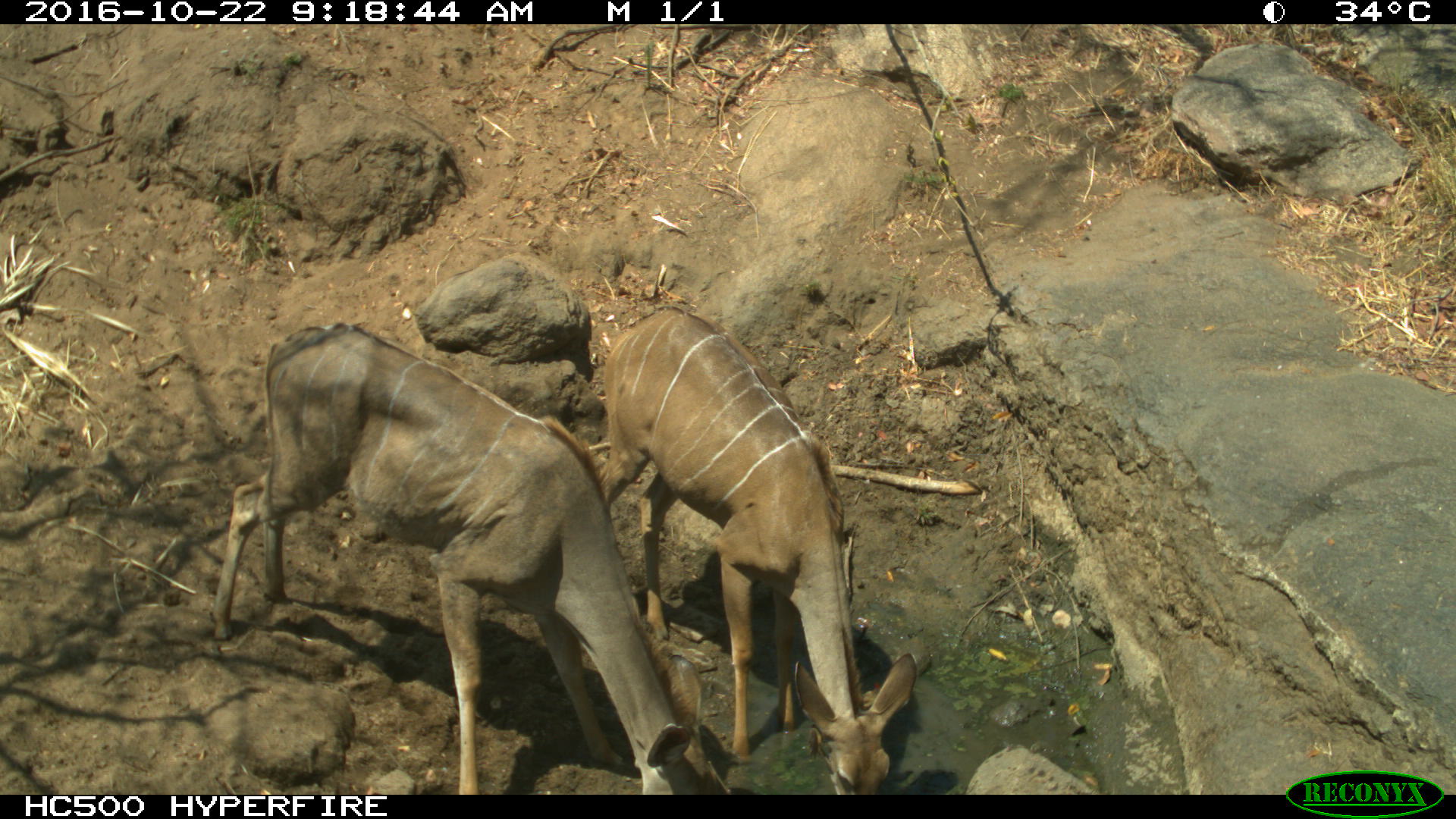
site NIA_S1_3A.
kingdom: Animalia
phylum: Chordata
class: Mammalia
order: Artiodactyla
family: Bovidae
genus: Tragelaphus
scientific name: Tragelaphus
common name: kudu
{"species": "kudu (Tragelaphus)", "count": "2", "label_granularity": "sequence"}